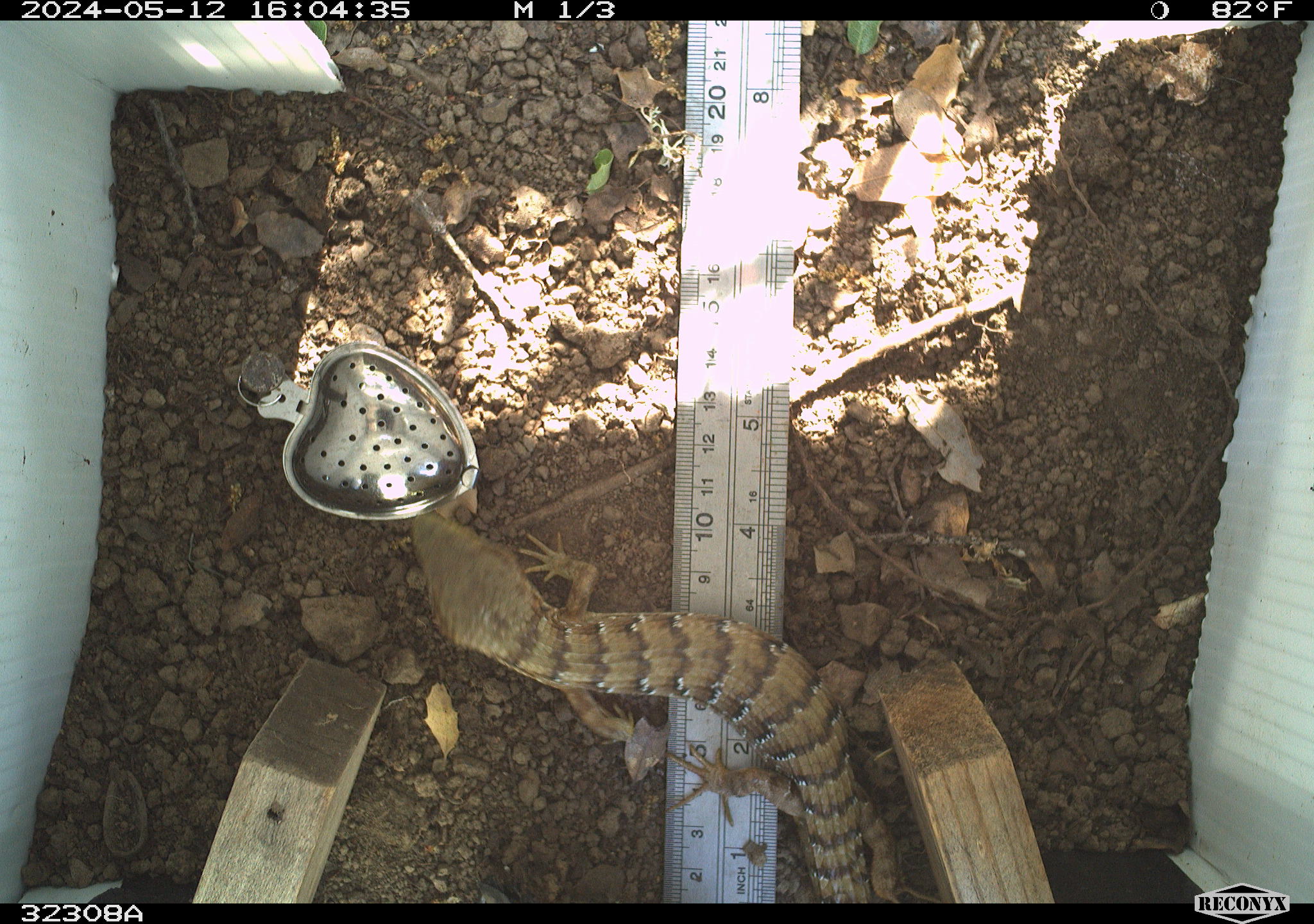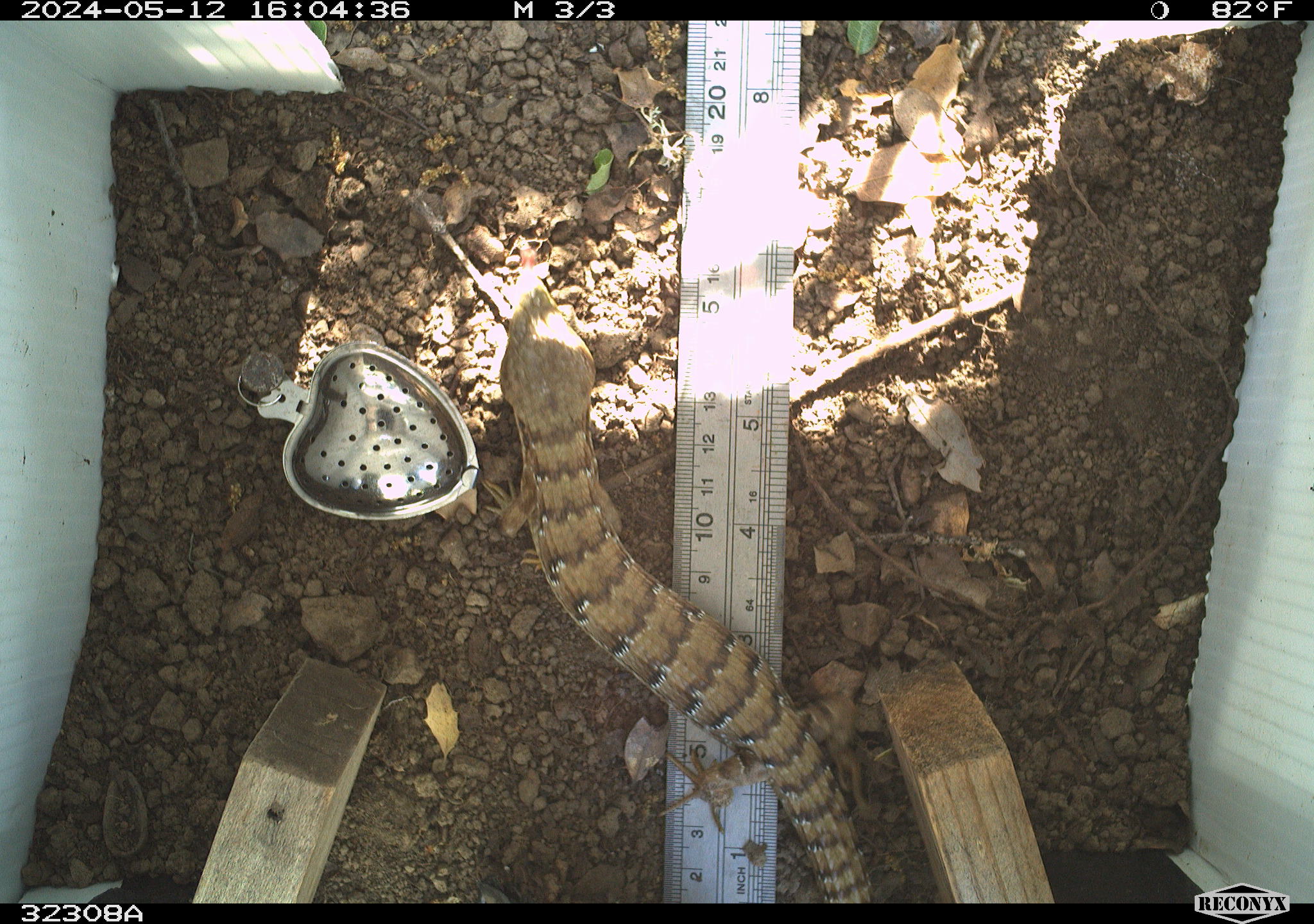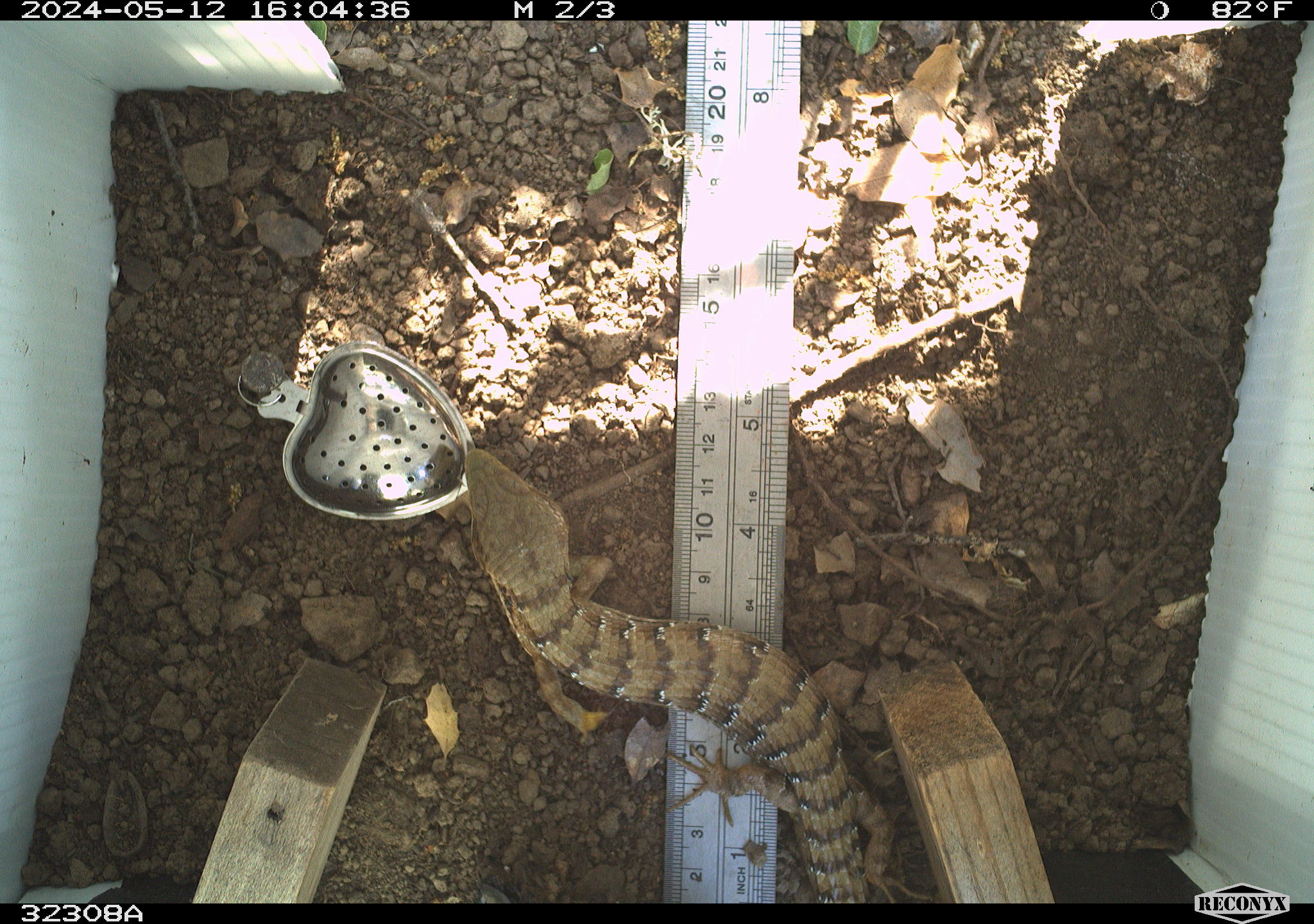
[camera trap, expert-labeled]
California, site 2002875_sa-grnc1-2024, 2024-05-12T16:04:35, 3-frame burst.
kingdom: Animalia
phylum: Chordata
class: Reptilia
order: Squamata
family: Anguidae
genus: Elgaria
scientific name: Elgaria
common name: alligator lizards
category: elgaria species